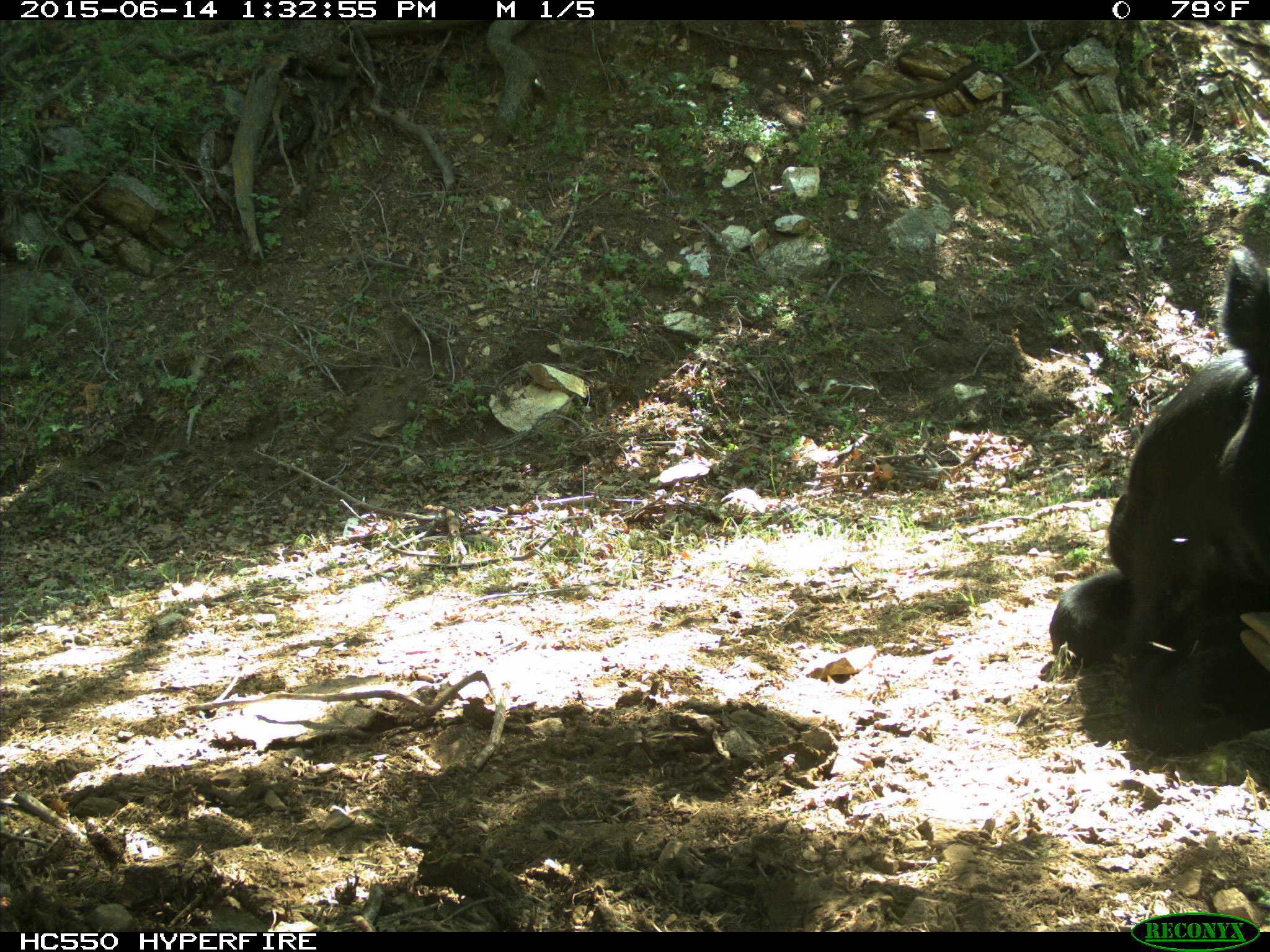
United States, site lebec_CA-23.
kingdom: Animalia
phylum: Chordata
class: Mammalia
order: Artiodactyla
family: Bovidae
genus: Bos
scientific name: Bos taurus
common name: domestic cow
Bos taurus (domestic cow).